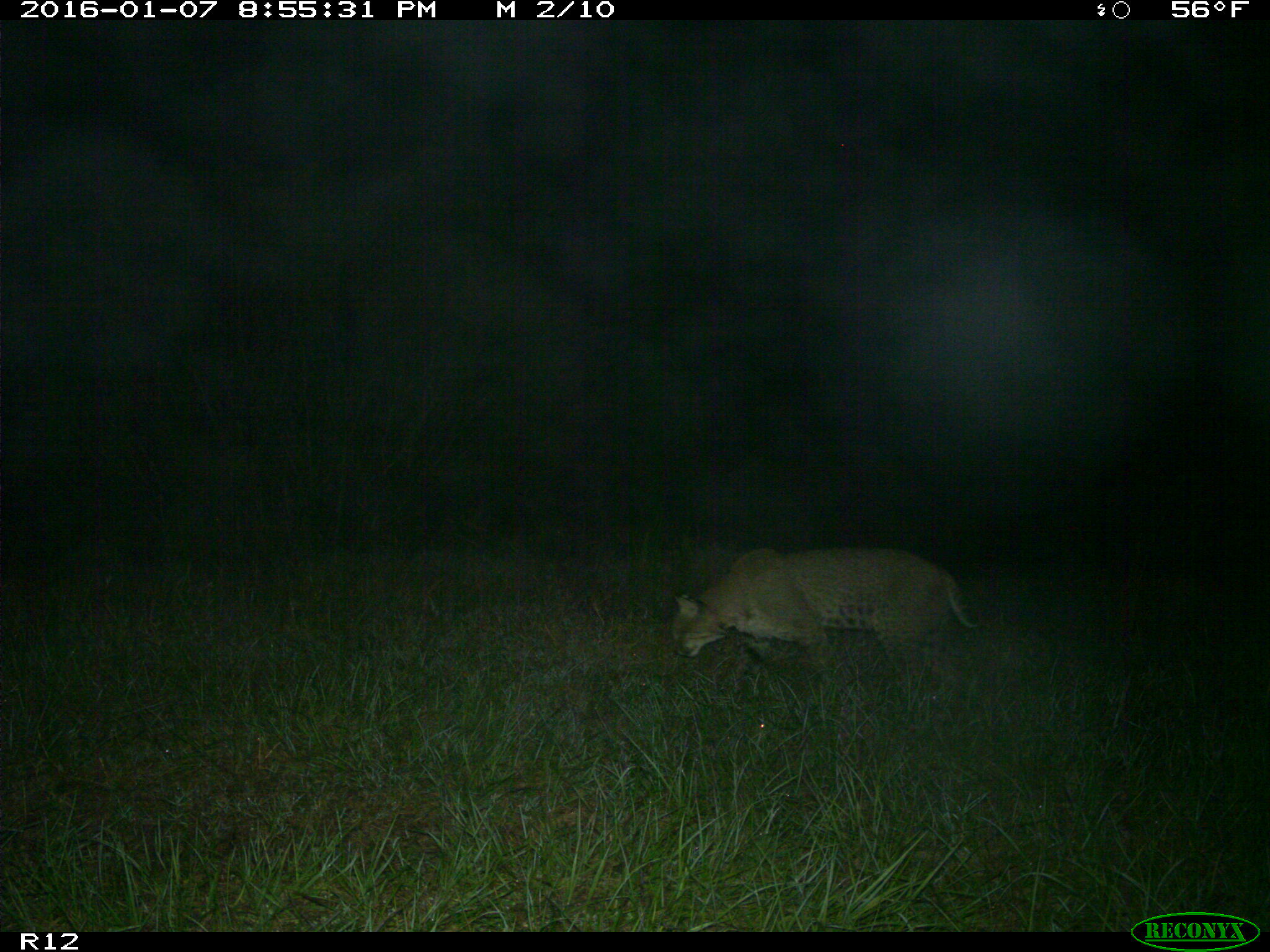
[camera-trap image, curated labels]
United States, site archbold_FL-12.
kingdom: Animalia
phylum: Chordata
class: Mammalia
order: Carnivora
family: Felidae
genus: Lynx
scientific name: Lynx rufus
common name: bobcat